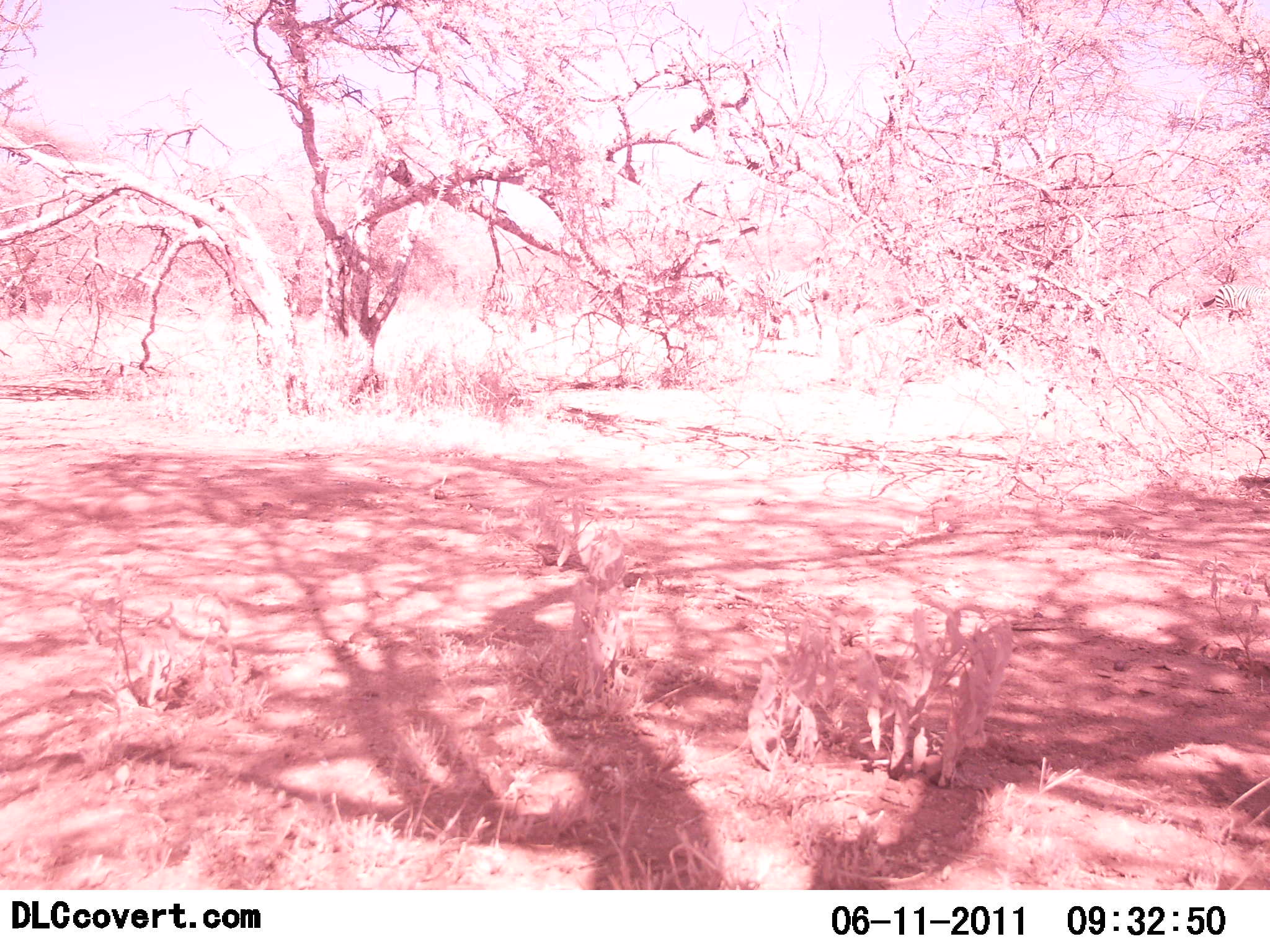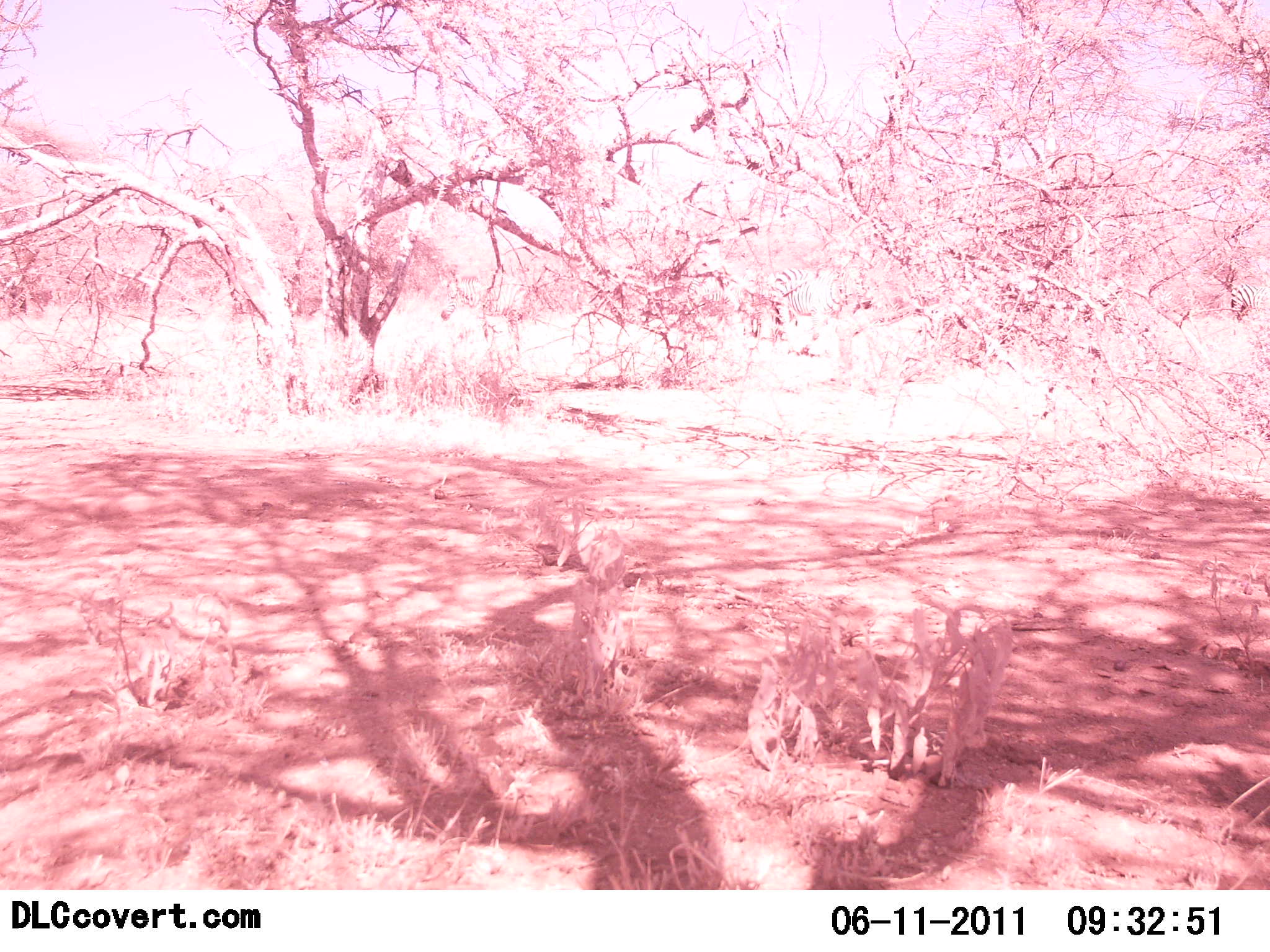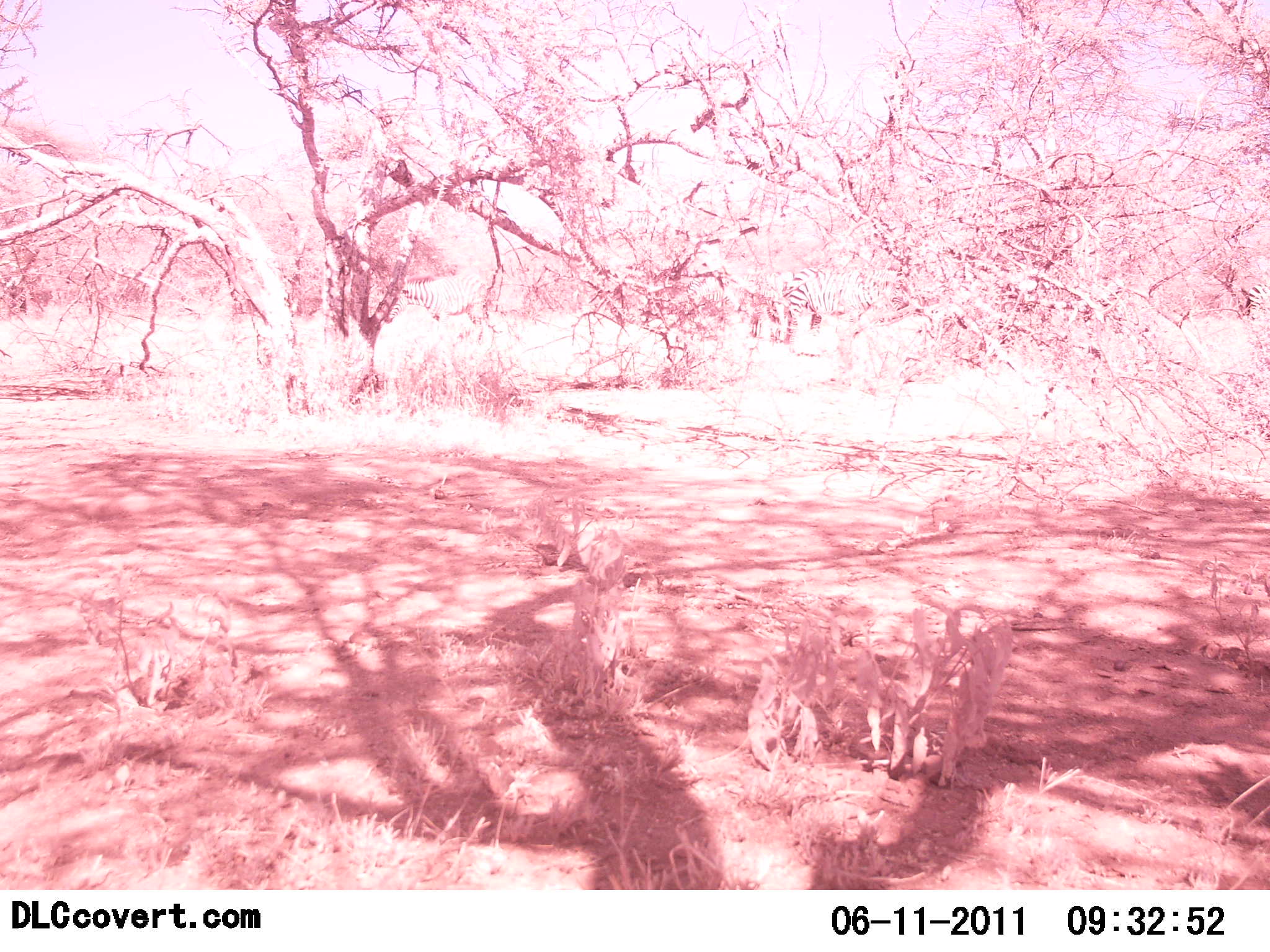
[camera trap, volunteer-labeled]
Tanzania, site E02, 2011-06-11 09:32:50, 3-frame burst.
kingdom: Animalia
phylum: Chordata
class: Mammalia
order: Perissodactyla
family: Equidae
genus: Equus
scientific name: Equus quagga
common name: plains zebra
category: zebra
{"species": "zebra (plains zebra) (Equus quagga)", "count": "4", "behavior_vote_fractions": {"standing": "10%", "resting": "0%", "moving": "90%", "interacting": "0%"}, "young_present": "10%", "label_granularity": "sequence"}